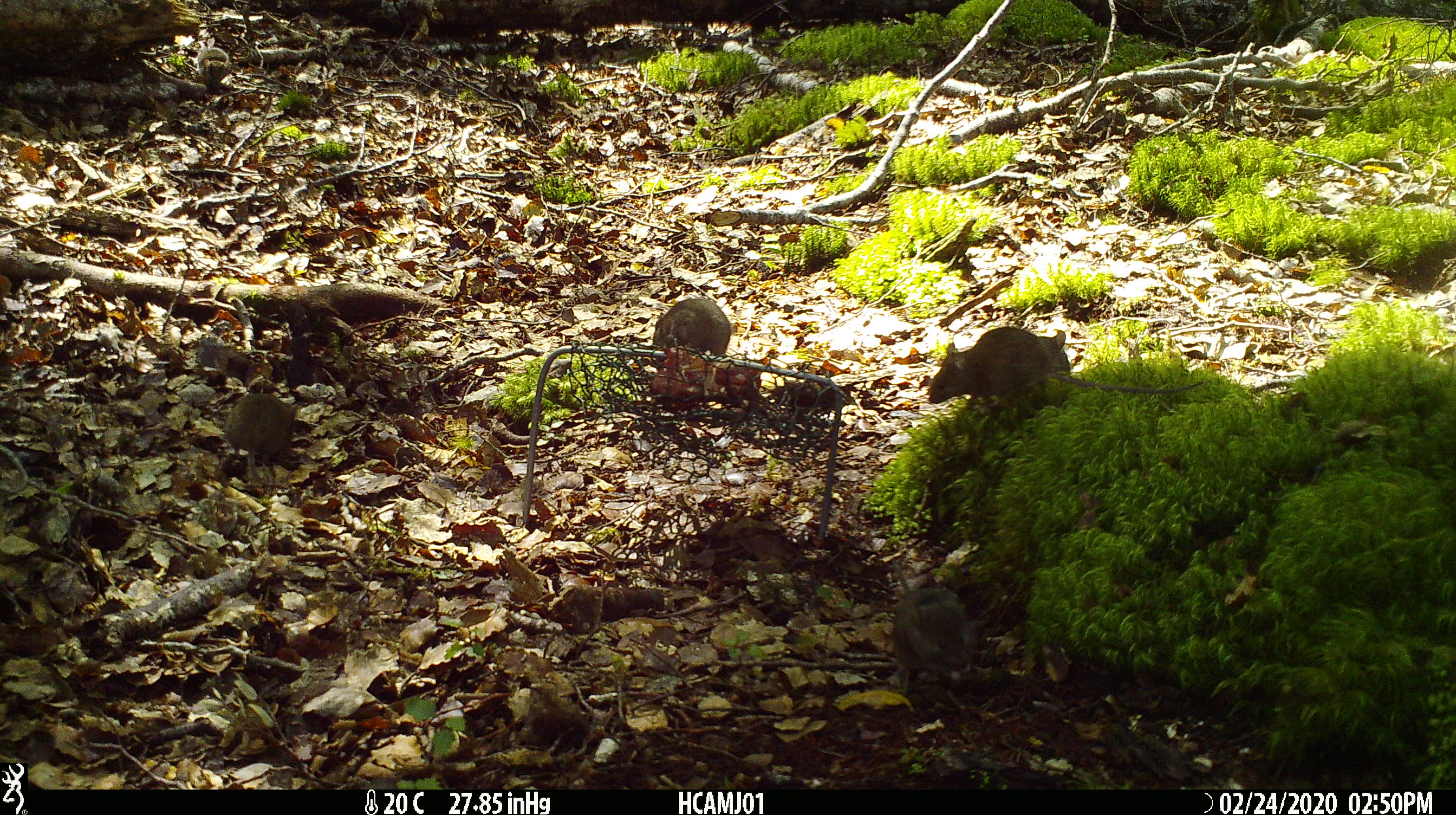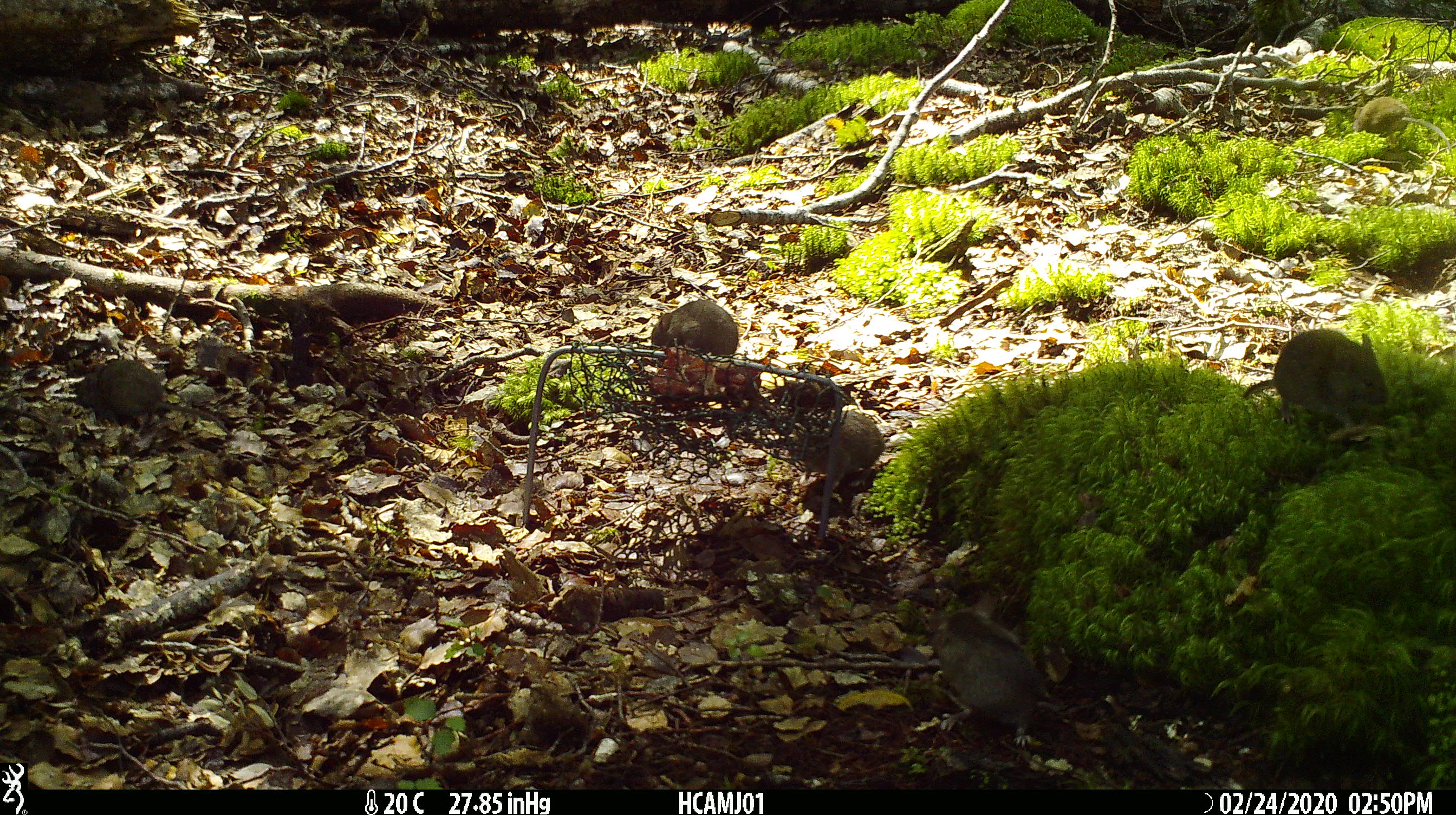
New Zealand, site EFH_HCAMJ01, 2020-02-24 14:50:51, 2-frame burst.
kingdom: Animalia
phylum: Chordata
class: Mammalia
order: Rodentia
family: Muridae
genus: Mus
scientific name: Mus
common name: mouse